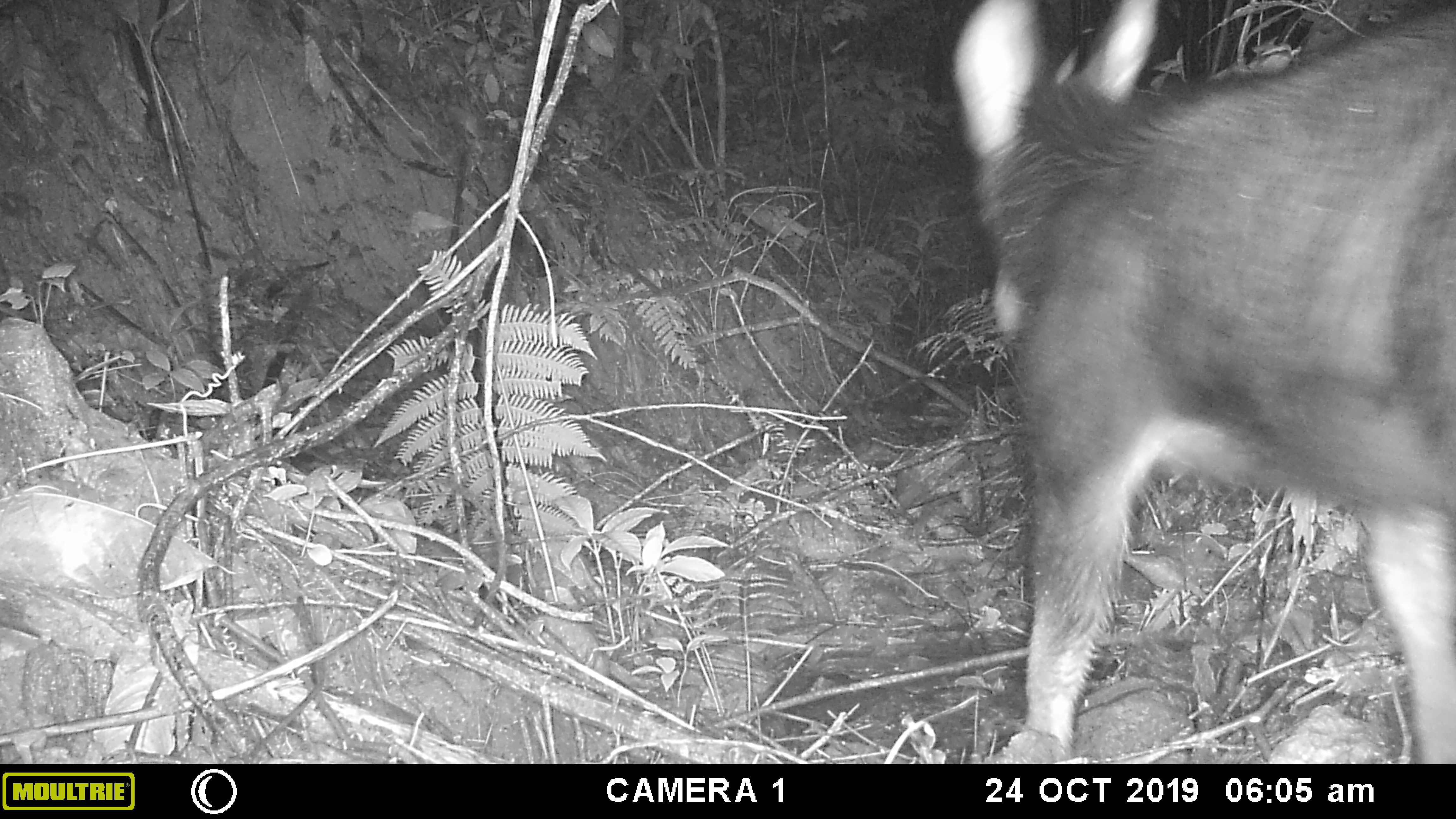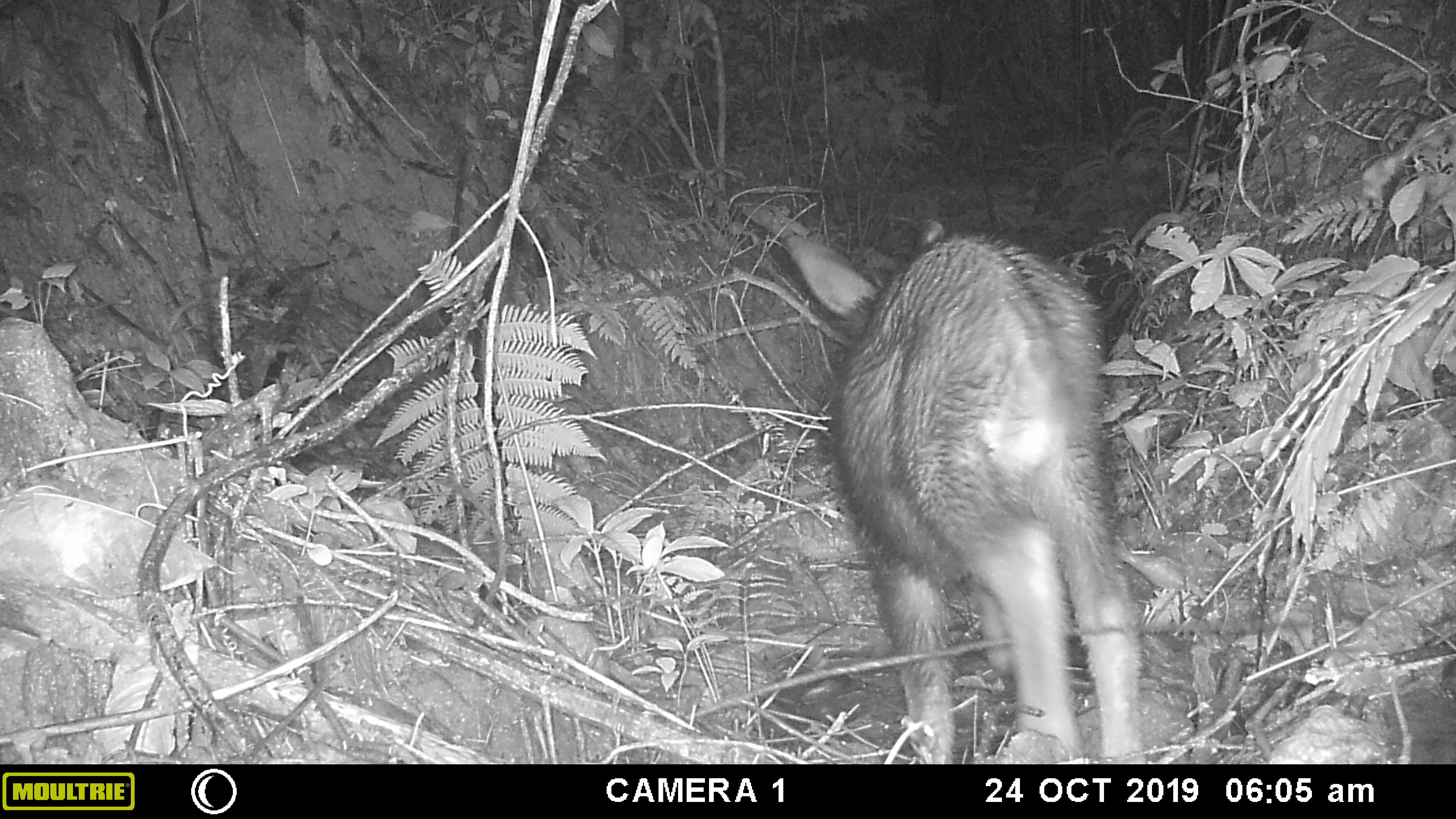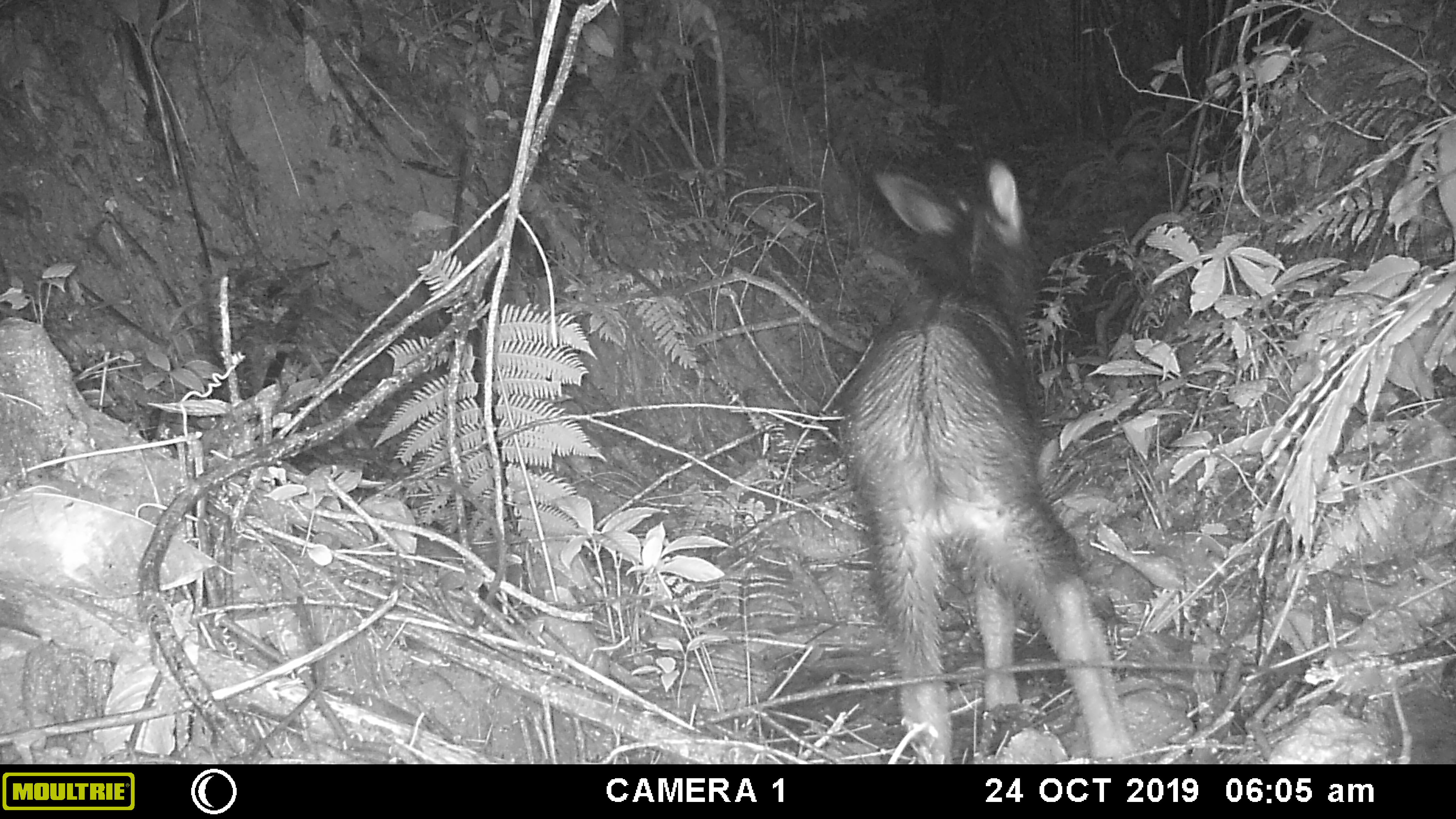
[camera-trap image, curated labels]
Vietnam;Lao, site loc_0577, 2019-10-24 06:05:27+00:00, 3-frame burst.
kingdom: Animalia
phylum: Chordata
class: Mammalia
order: Artiodactyla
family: Bovidae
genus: Capricornis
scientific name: Capricornis sumatraensis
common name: chinese serow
Chinese serow (Capricornis sumatraensis). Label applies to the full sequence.